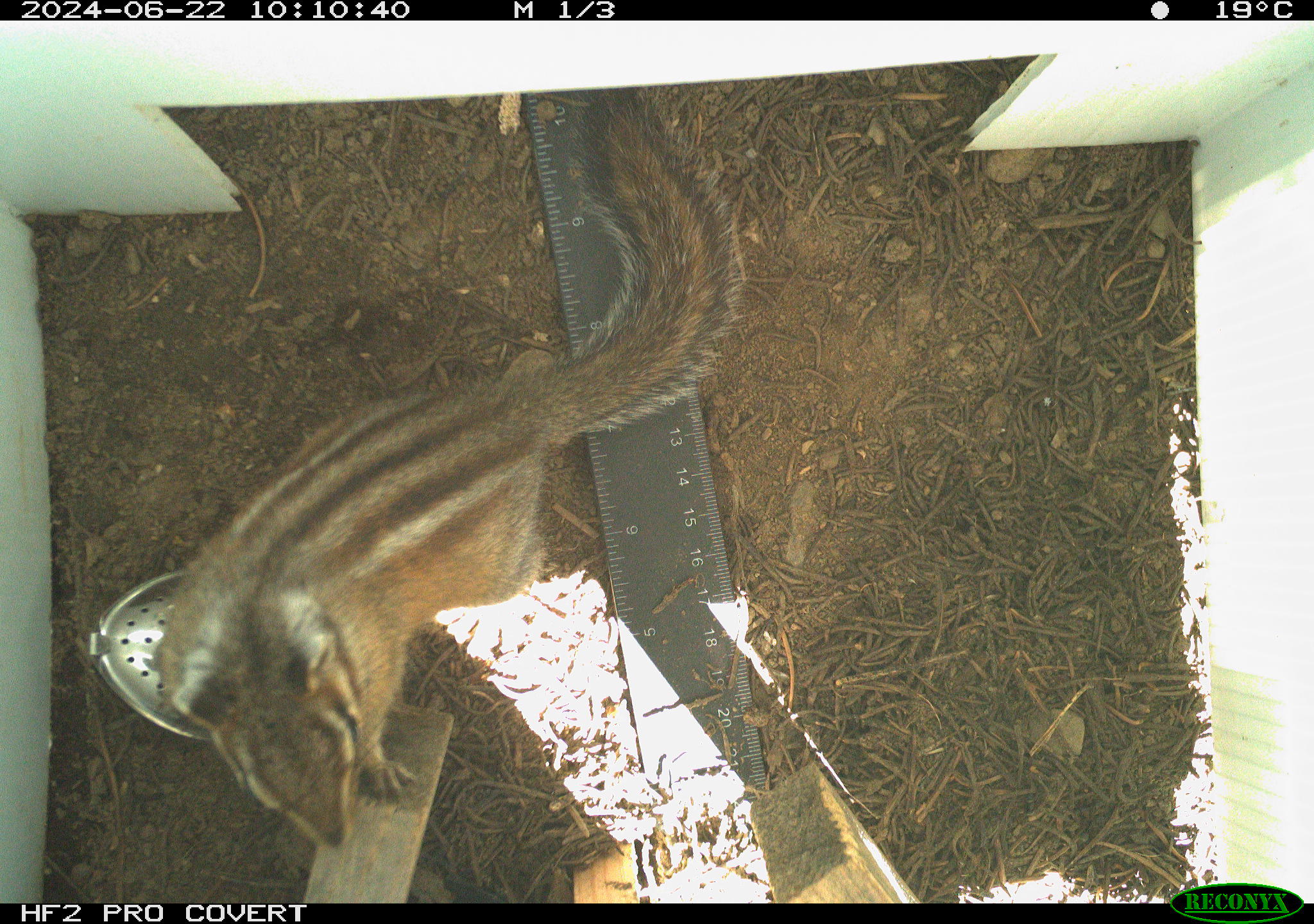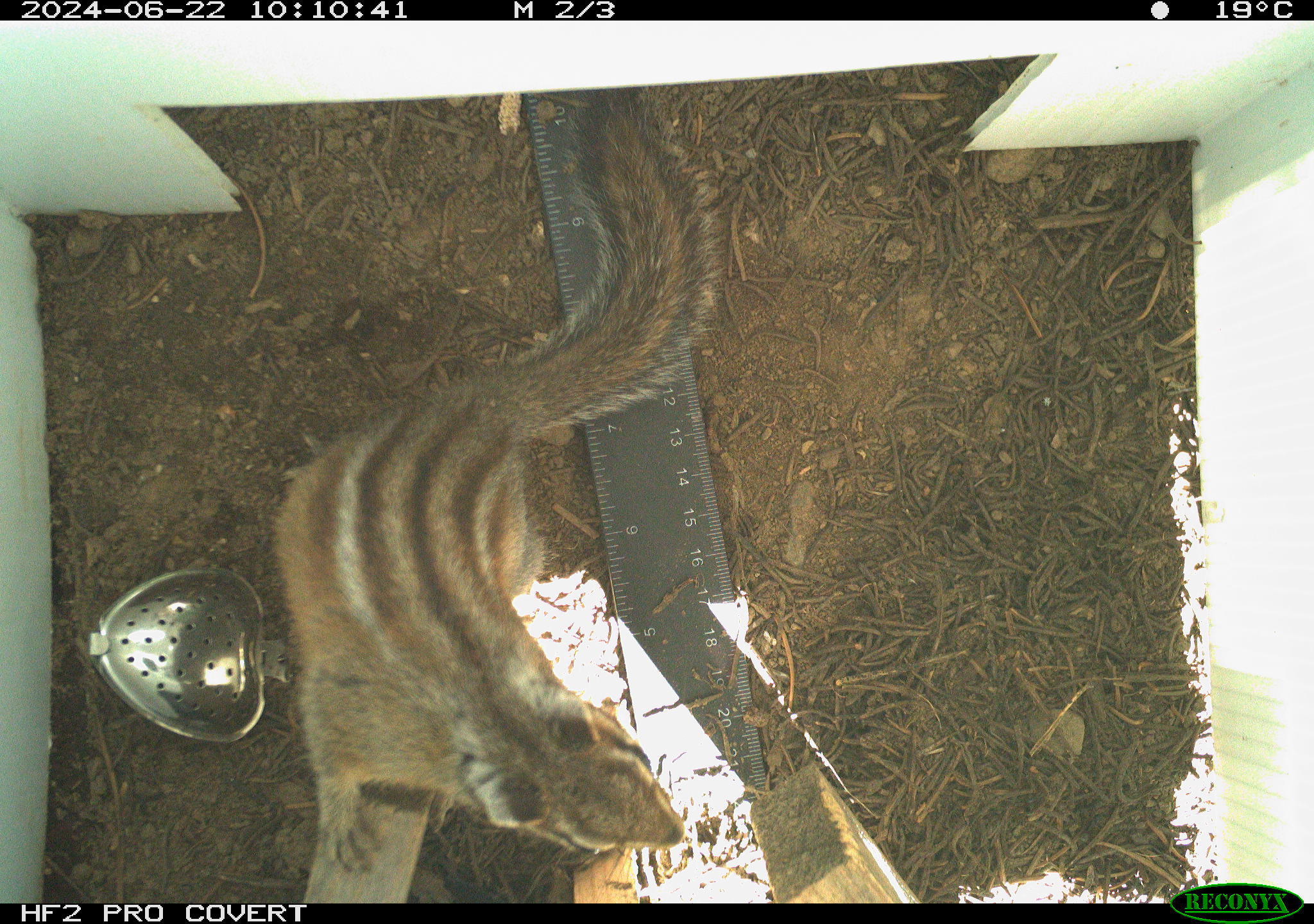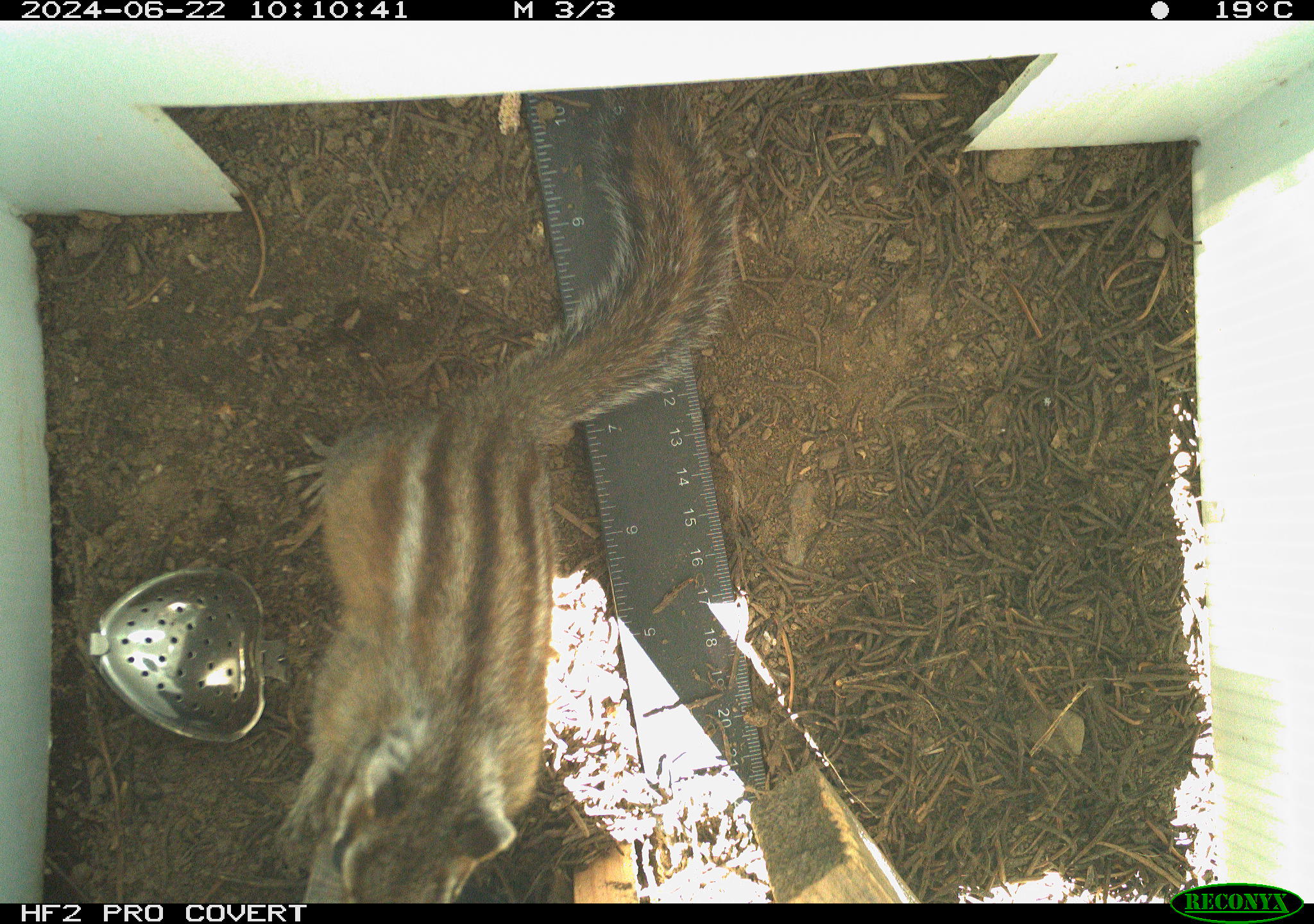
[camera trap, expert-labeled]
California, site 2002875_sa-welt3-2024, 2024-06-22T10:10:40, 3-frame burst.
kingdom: Animalia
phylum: Chordata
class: Mammalia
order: Rodentia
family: Sciuridae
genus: Neotamias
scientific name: Neotamias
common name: western chipmunks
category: neotamias species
Neotamias species (western chipmunks) (Neotamias).